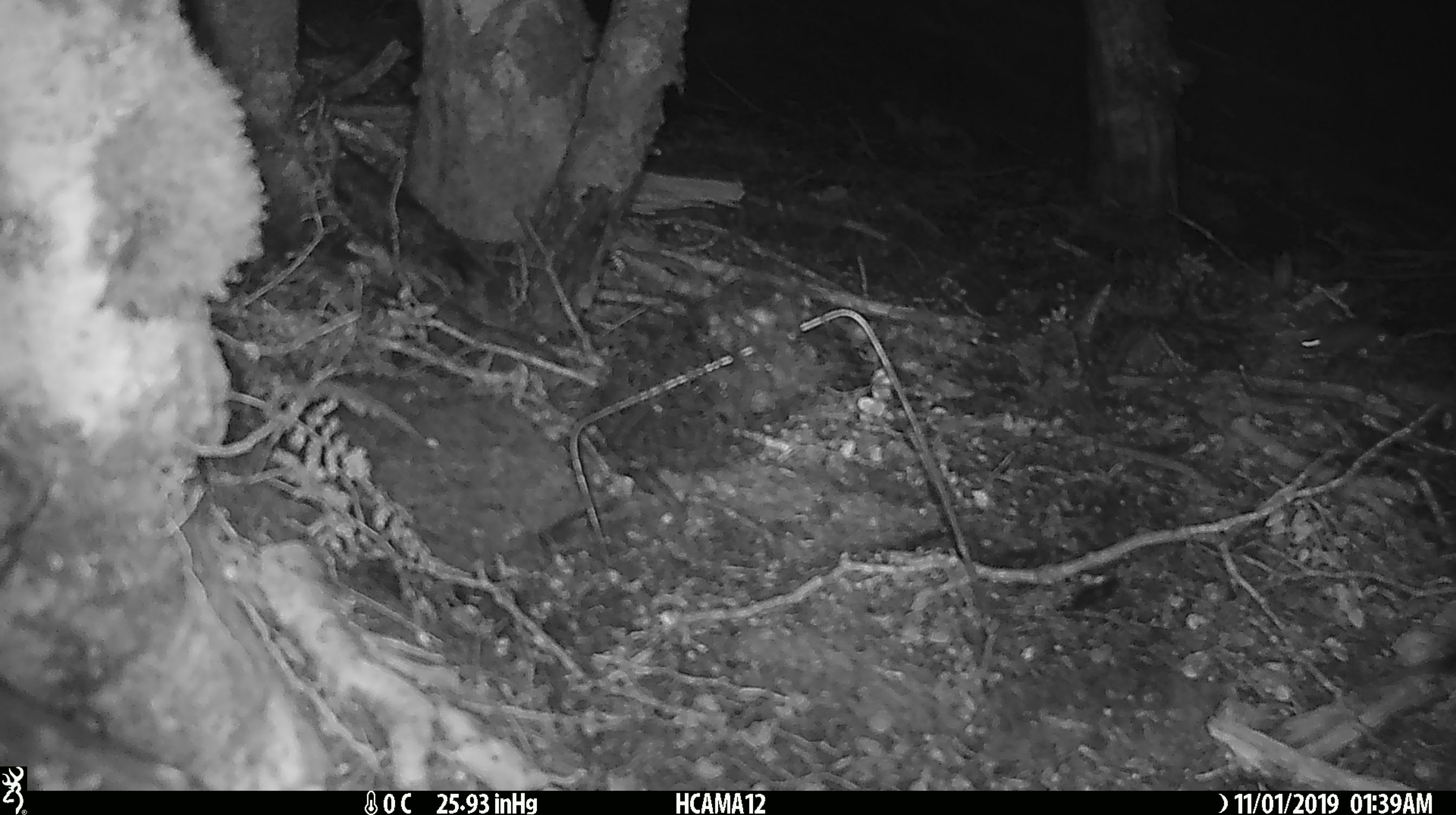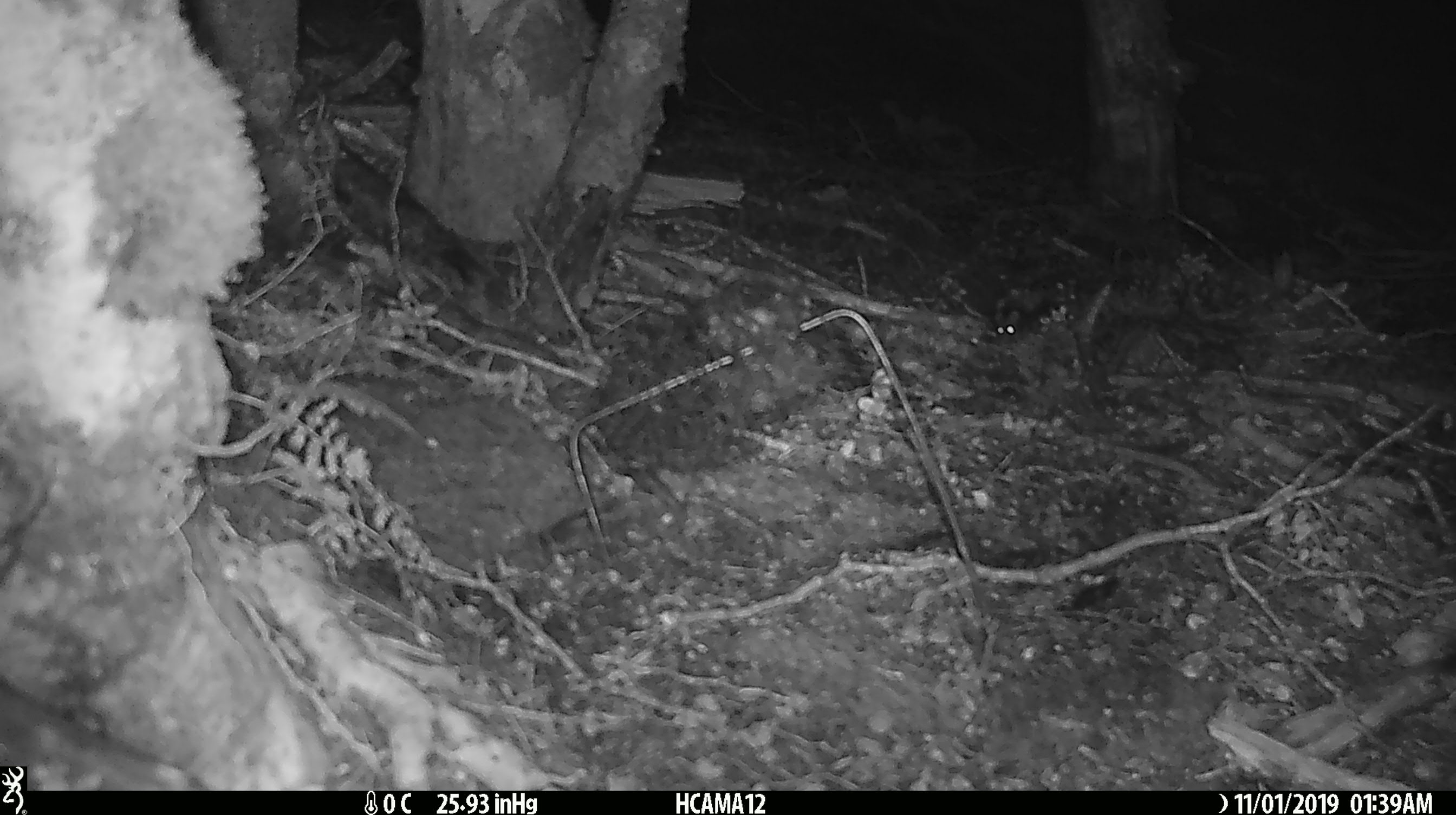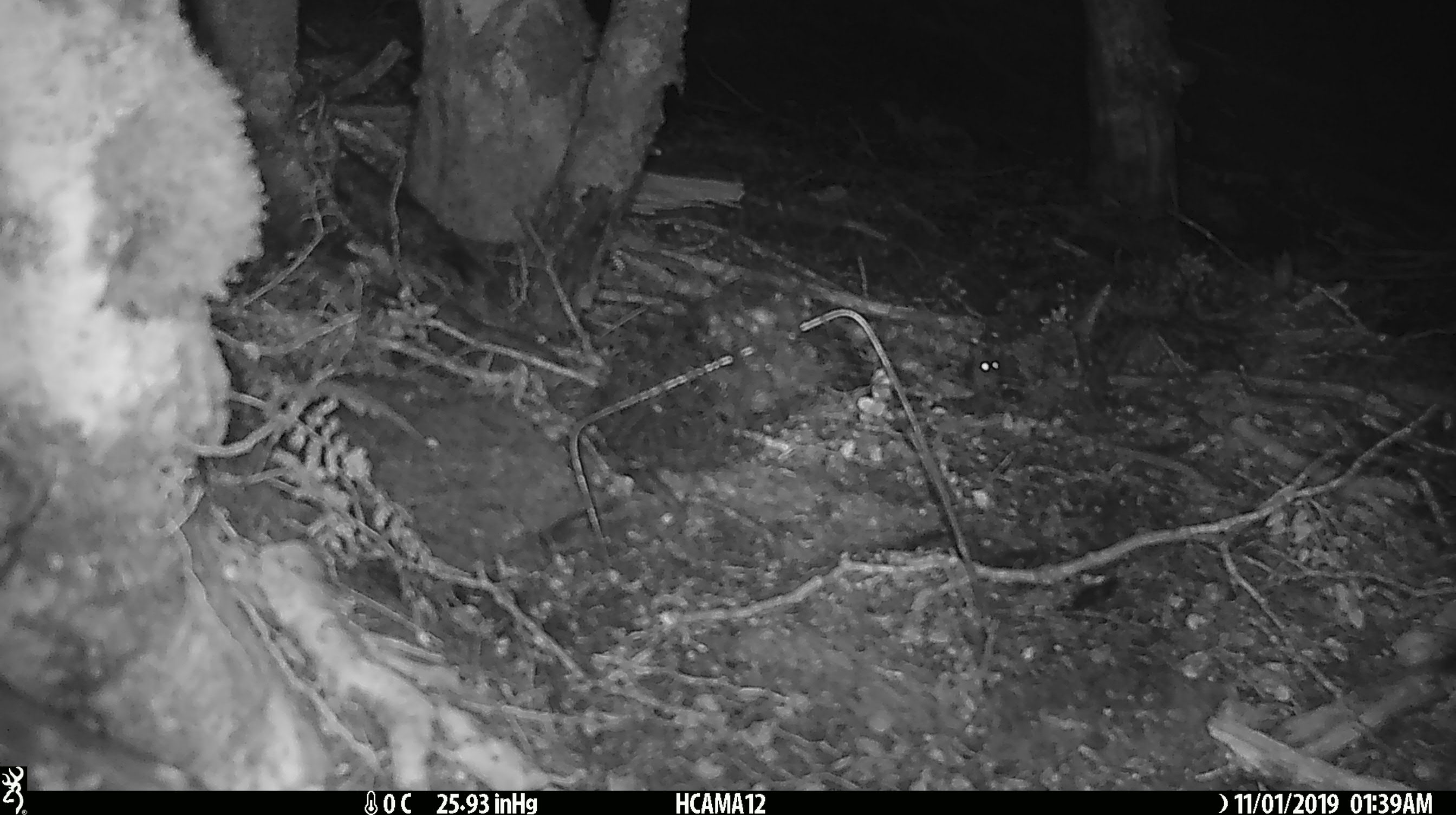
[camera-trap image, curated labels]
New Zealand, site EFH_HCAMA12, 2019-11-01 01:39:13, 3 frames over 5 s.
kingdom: Animalia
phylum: Chordata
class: Mammalia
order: Rodentia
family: Muridae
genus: Mus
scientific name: Mus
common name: mouse